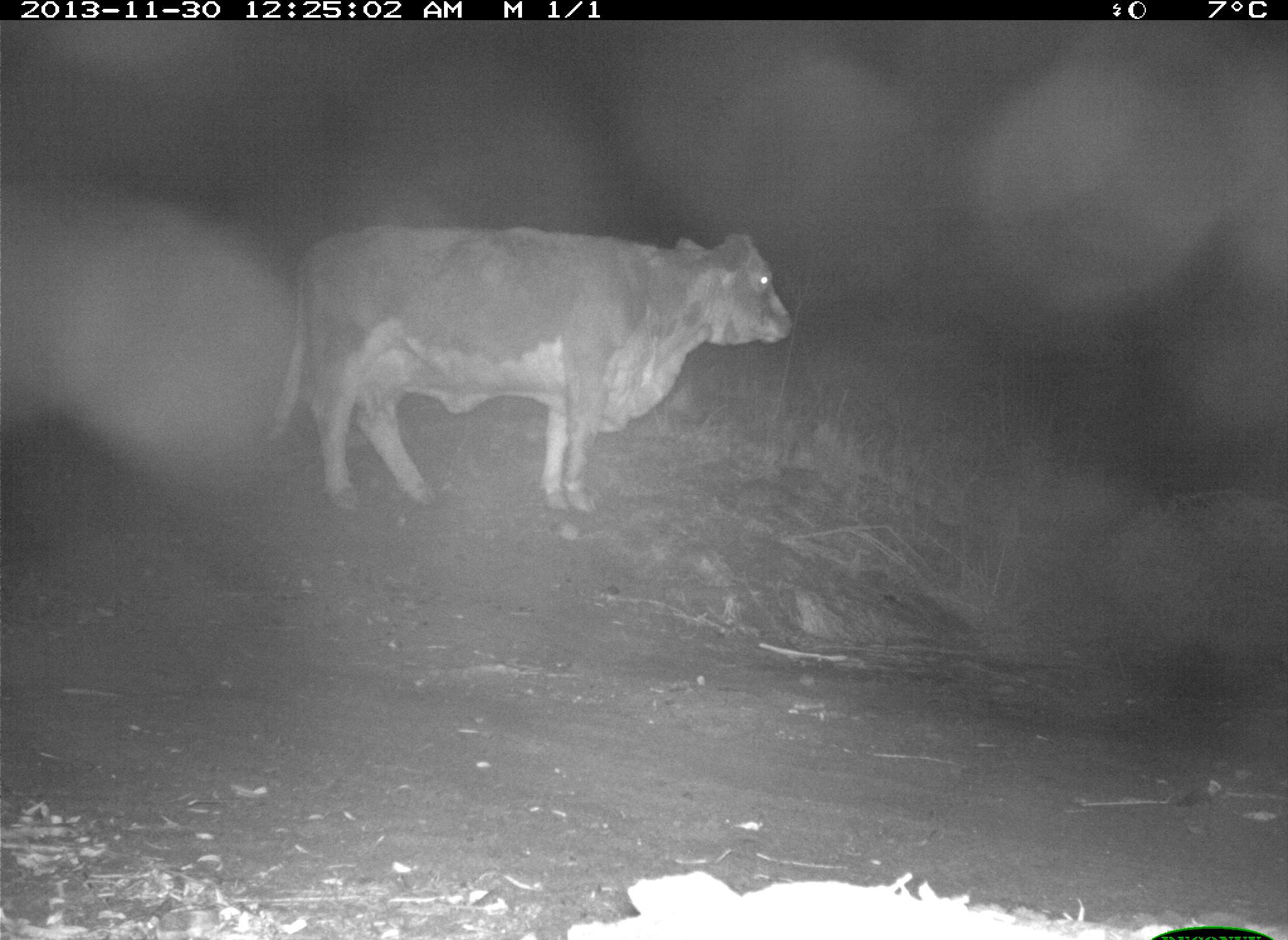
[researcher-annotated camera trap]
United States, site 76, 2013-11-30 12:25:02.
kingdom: Animalia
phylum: Chordata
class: Mammalia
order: Artiodactyla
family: Bovidae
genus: Bos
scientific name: Bos taurus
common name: cow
Cow (Bos taurus).